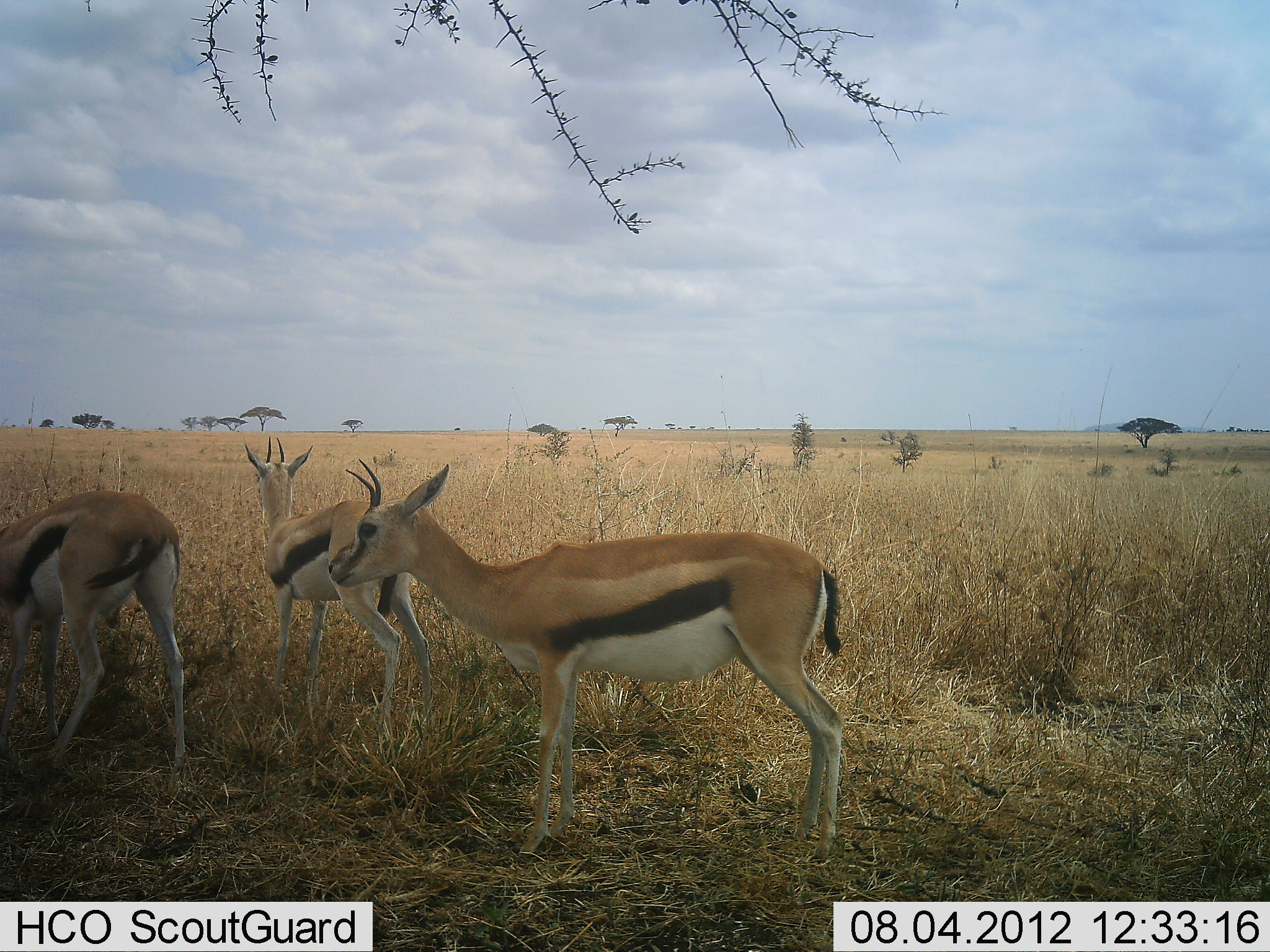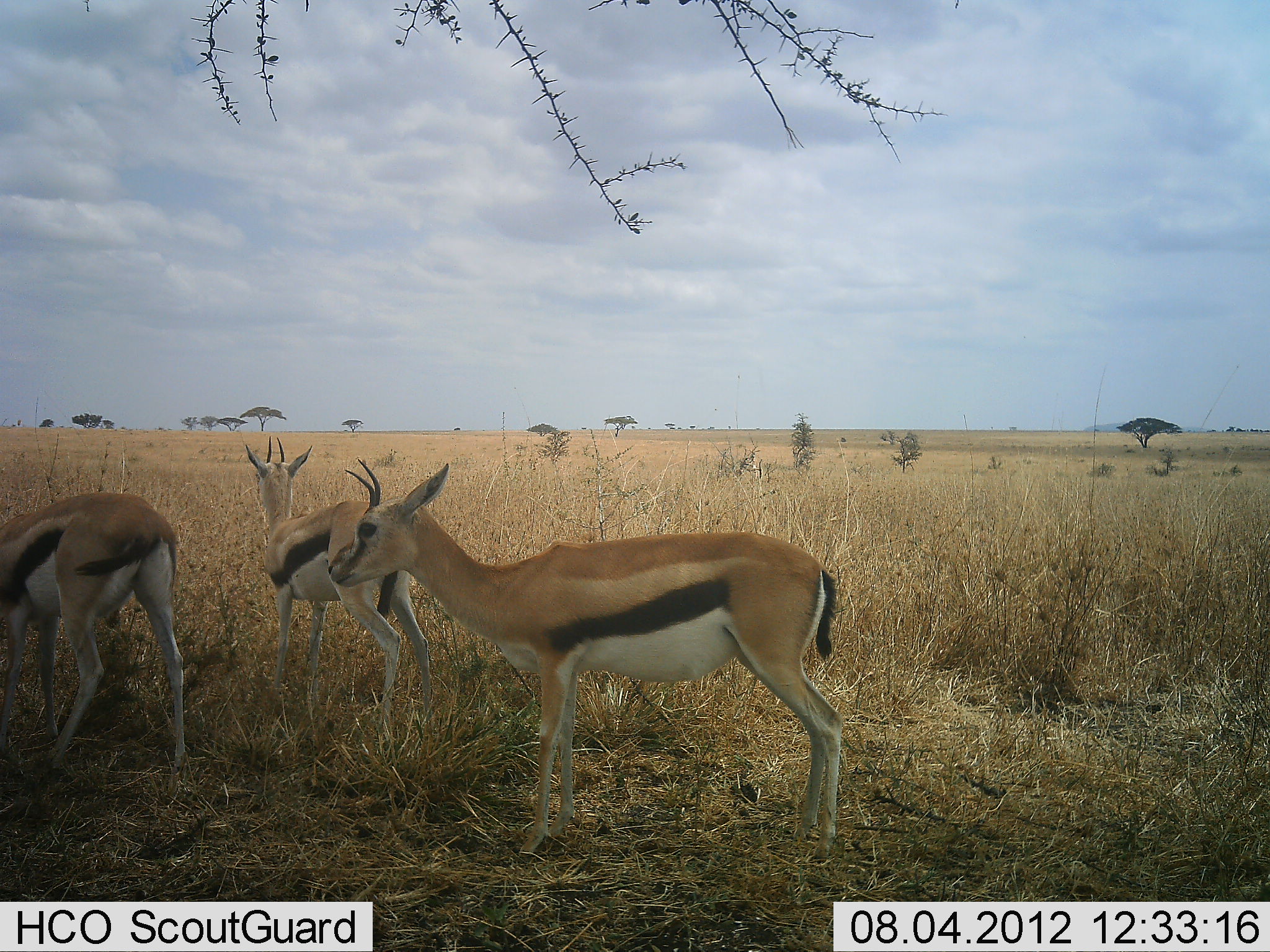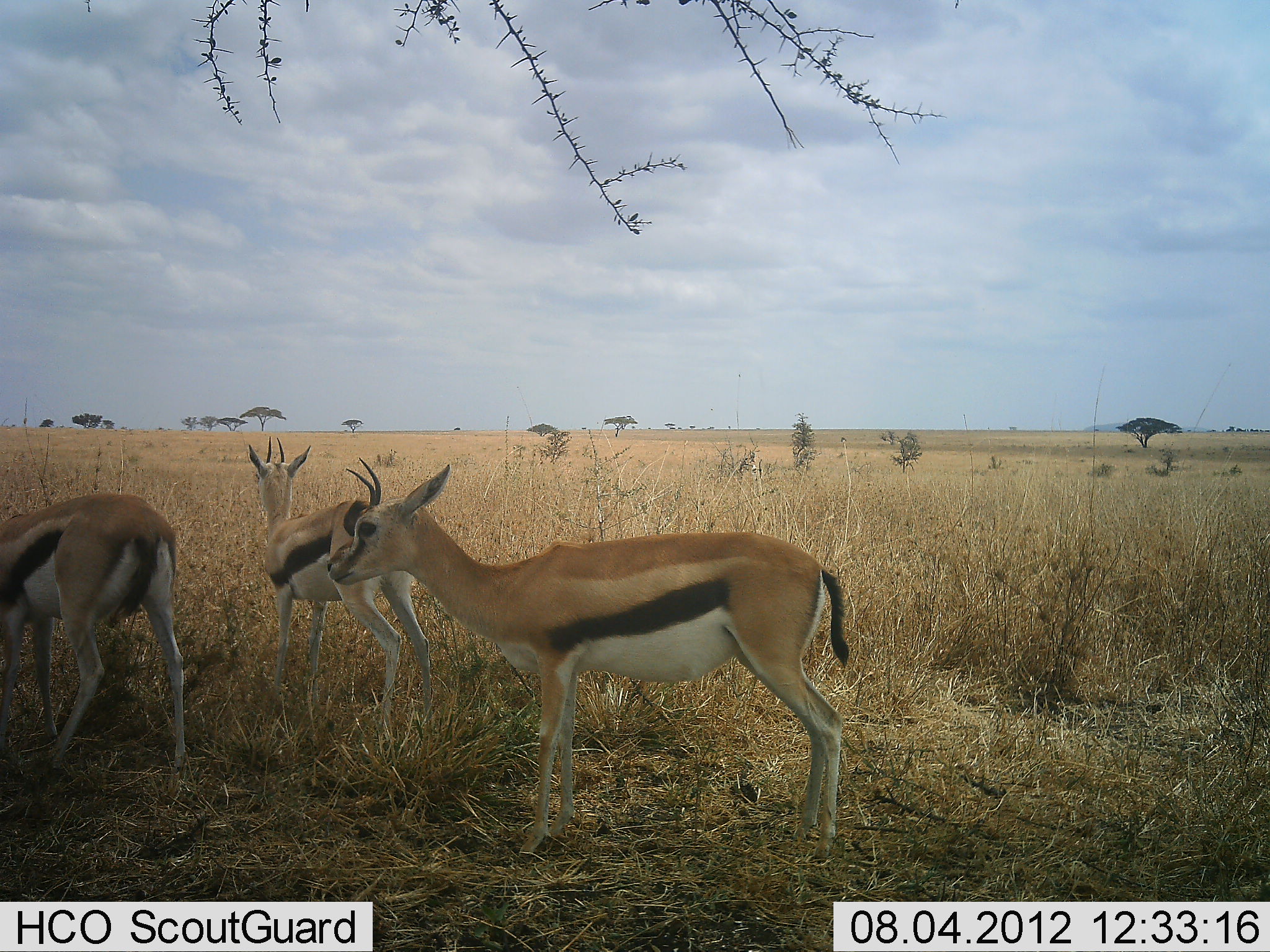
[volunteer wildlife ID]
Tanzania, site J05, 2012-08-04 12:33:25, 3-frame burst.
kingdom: Animalia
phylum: Chordata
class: Mammalia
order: Artiodactyla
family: Bovidae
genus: Eudorcas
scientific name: Eudorcas thomsonii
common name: thomson's gazelle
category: gazellethomsons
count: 3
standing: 90%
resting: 10%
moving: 0%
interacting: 0%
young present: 0%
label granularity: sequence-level